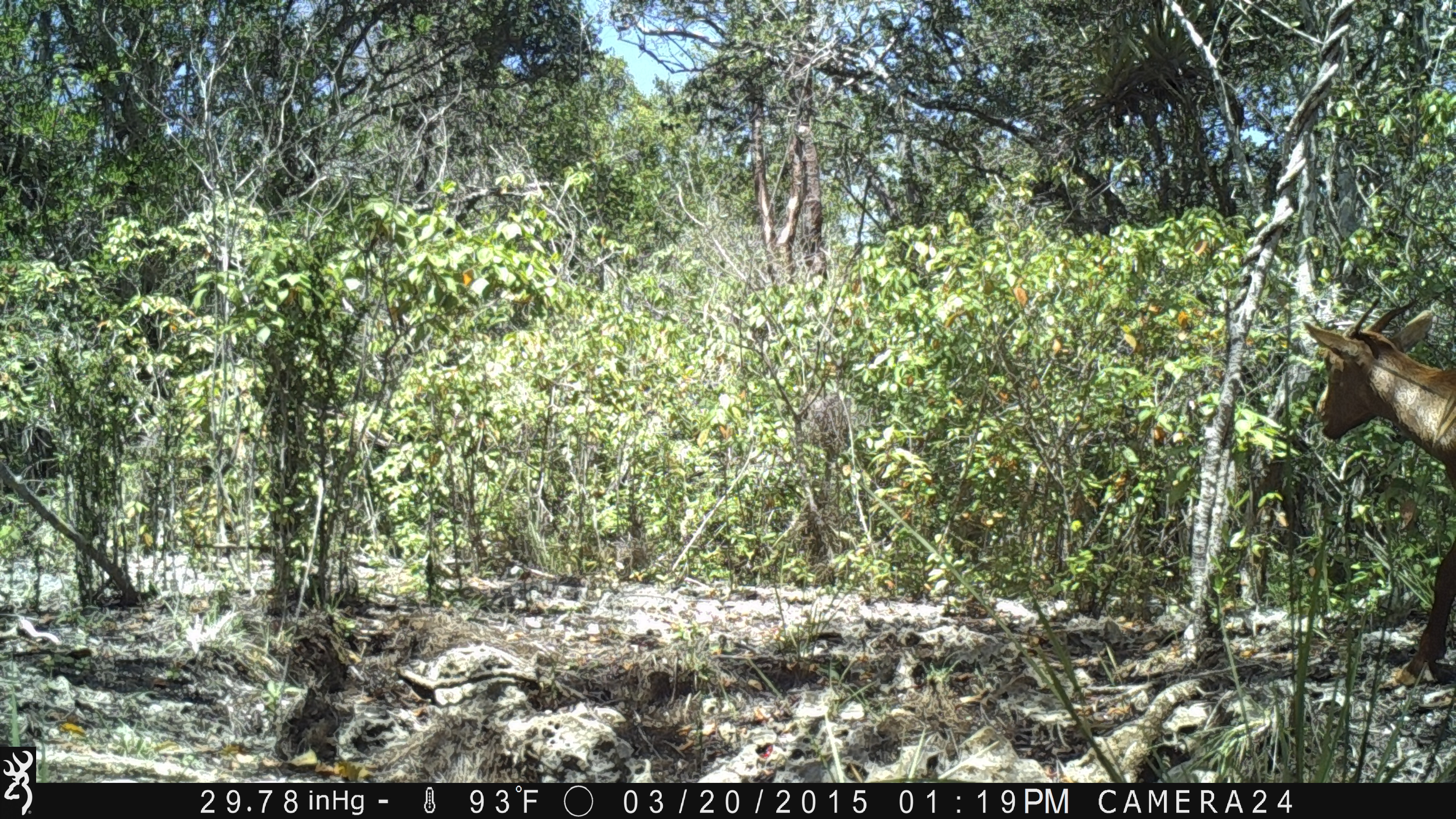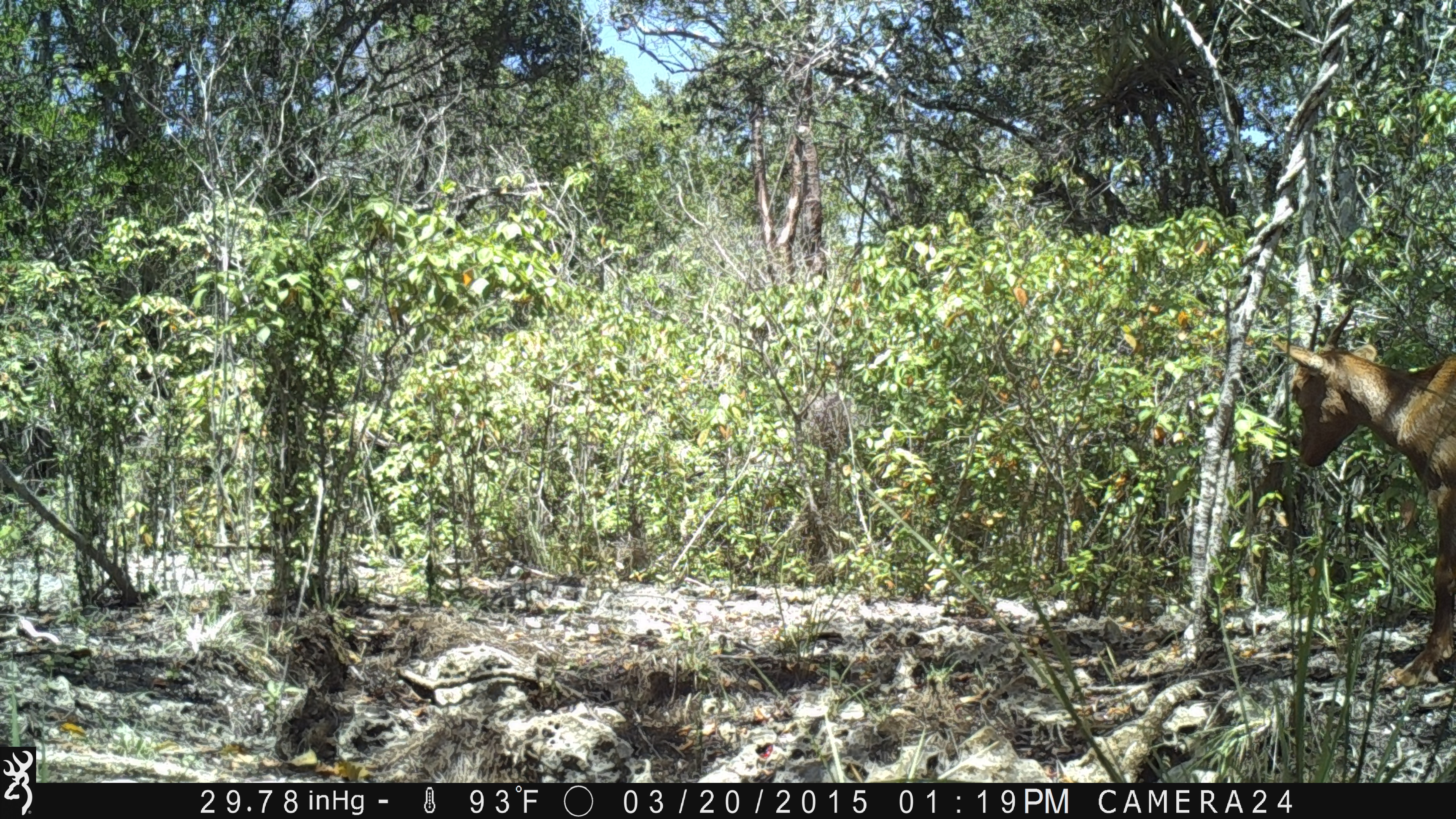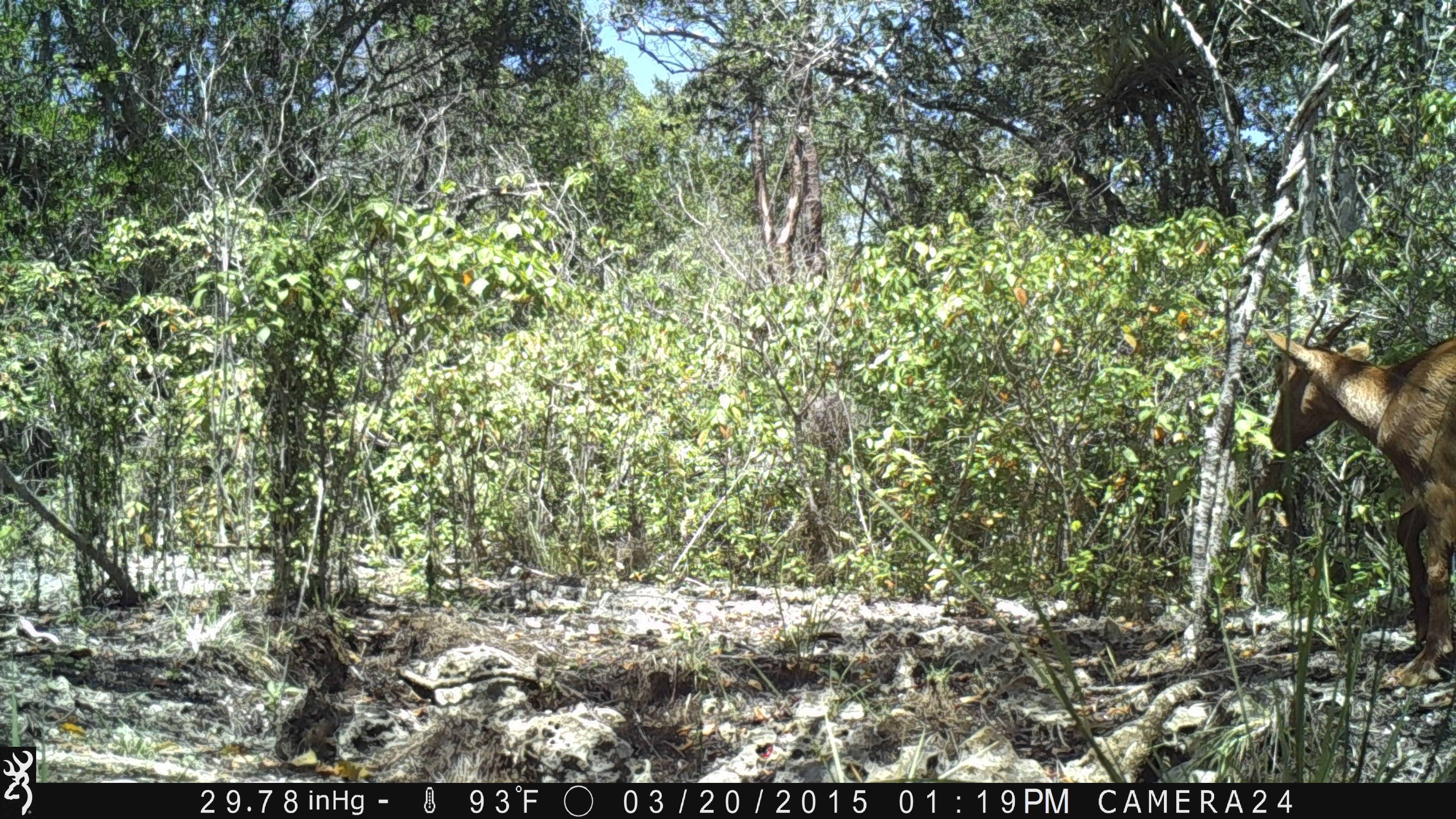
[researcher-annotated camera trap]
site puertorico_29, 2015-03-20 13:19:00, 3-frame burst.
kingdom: Animalia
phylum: Chordata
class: Mammalia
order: Artiodactyla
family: Bovidae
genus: Capra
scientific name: Capra hircus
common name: goat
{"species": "goat (Capra hircus)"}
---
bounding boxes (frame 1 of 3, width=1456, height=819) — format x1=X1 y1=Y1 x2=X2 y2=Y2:
goat: x1=1296 y1=293 x2=1456 y2=695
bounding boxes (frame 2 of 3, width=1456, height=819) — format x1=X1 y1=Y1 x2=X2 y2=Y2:
goat: x1=1268 y1=288 x2=1456 y2=695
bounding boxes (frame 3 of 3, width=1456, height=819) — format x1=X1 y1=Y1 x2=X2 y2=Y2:
goat: x1=1254 y1=288 x2=1455 y2=695